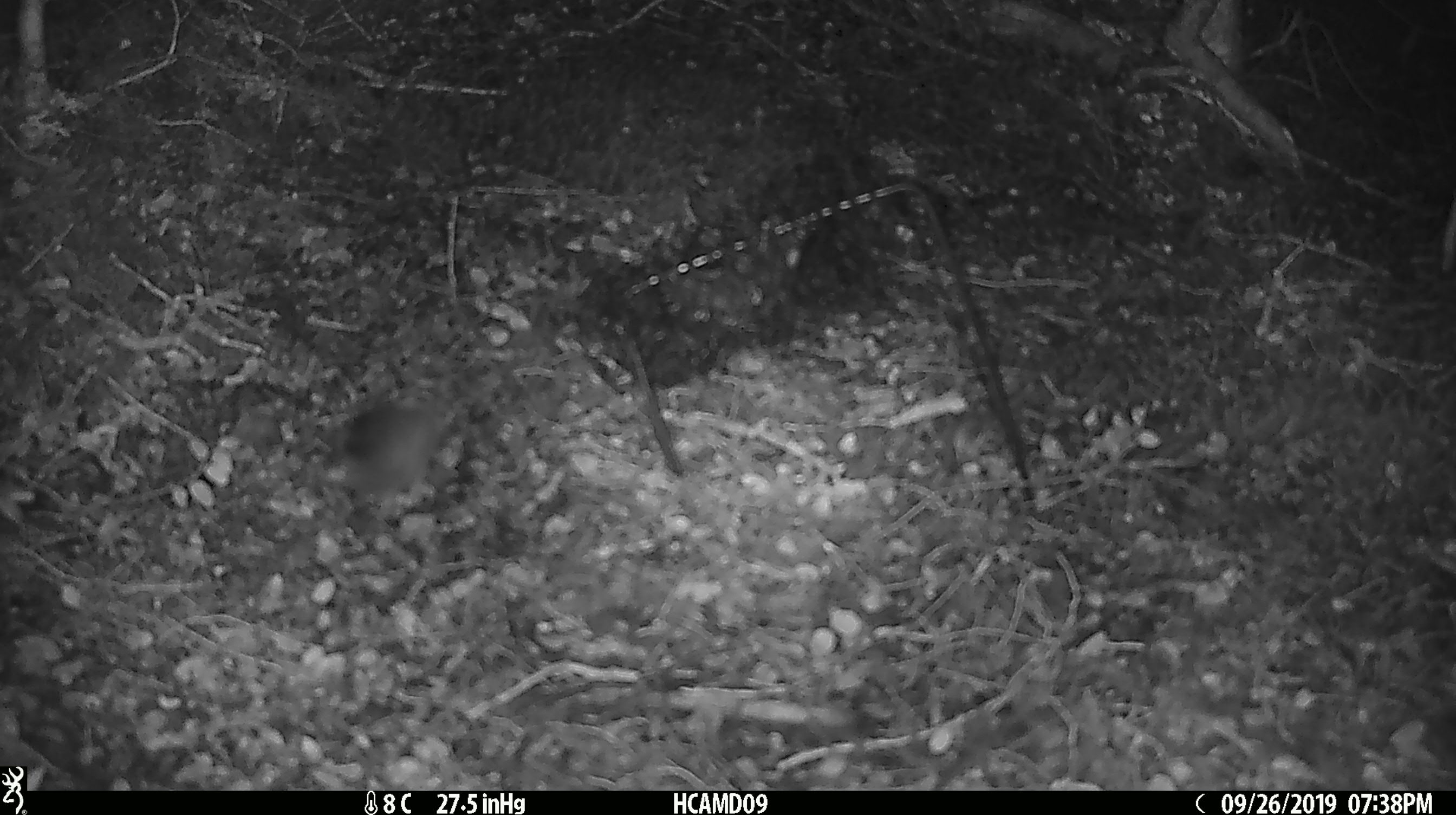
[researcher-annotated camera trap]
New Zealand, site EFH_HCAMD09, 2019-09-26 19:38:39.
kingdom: Animalia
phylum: Chordata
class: Mammalia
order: Rodentia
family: Muridae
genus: Mus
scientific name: Mus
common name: mouse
Mouse (Mus).